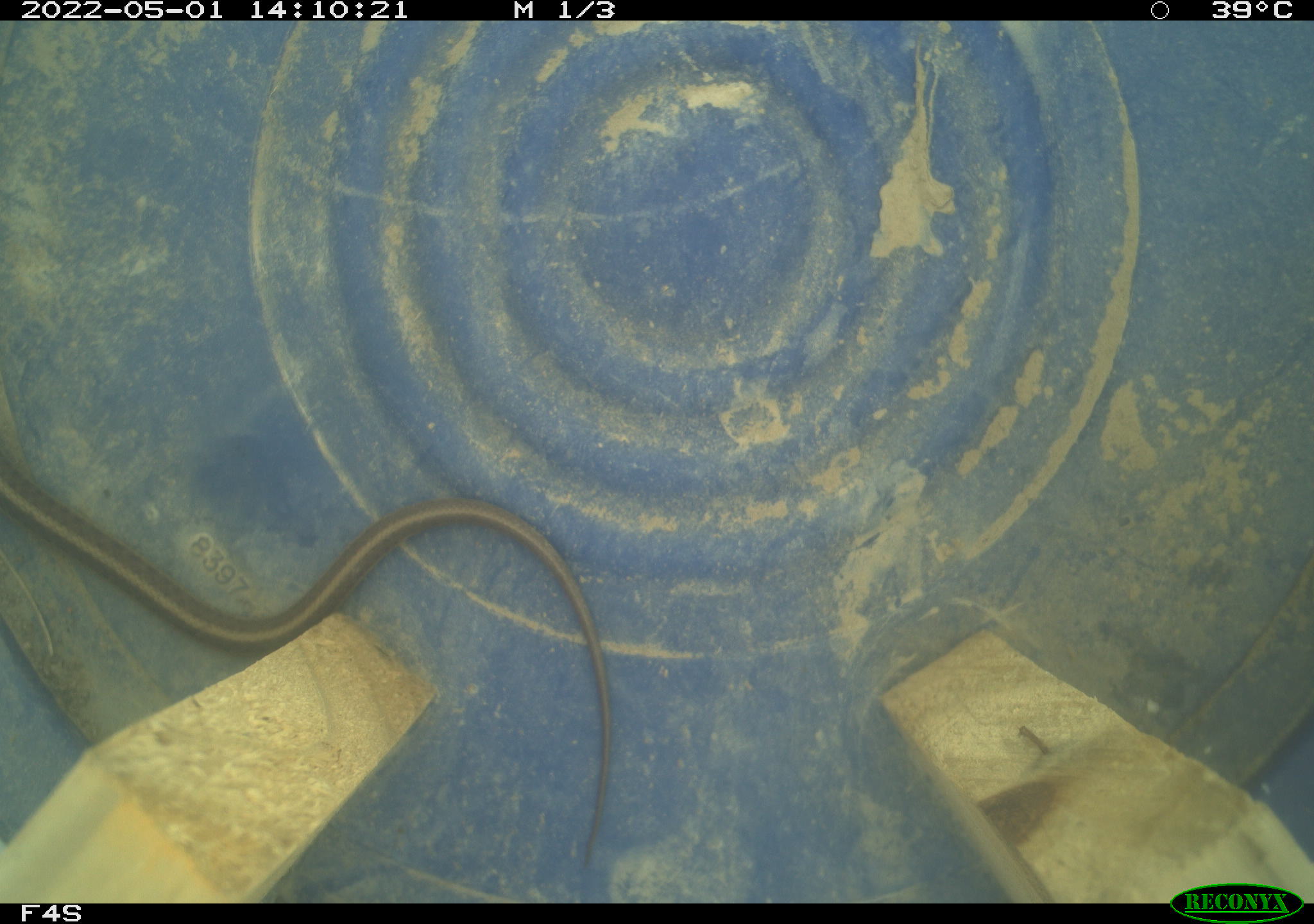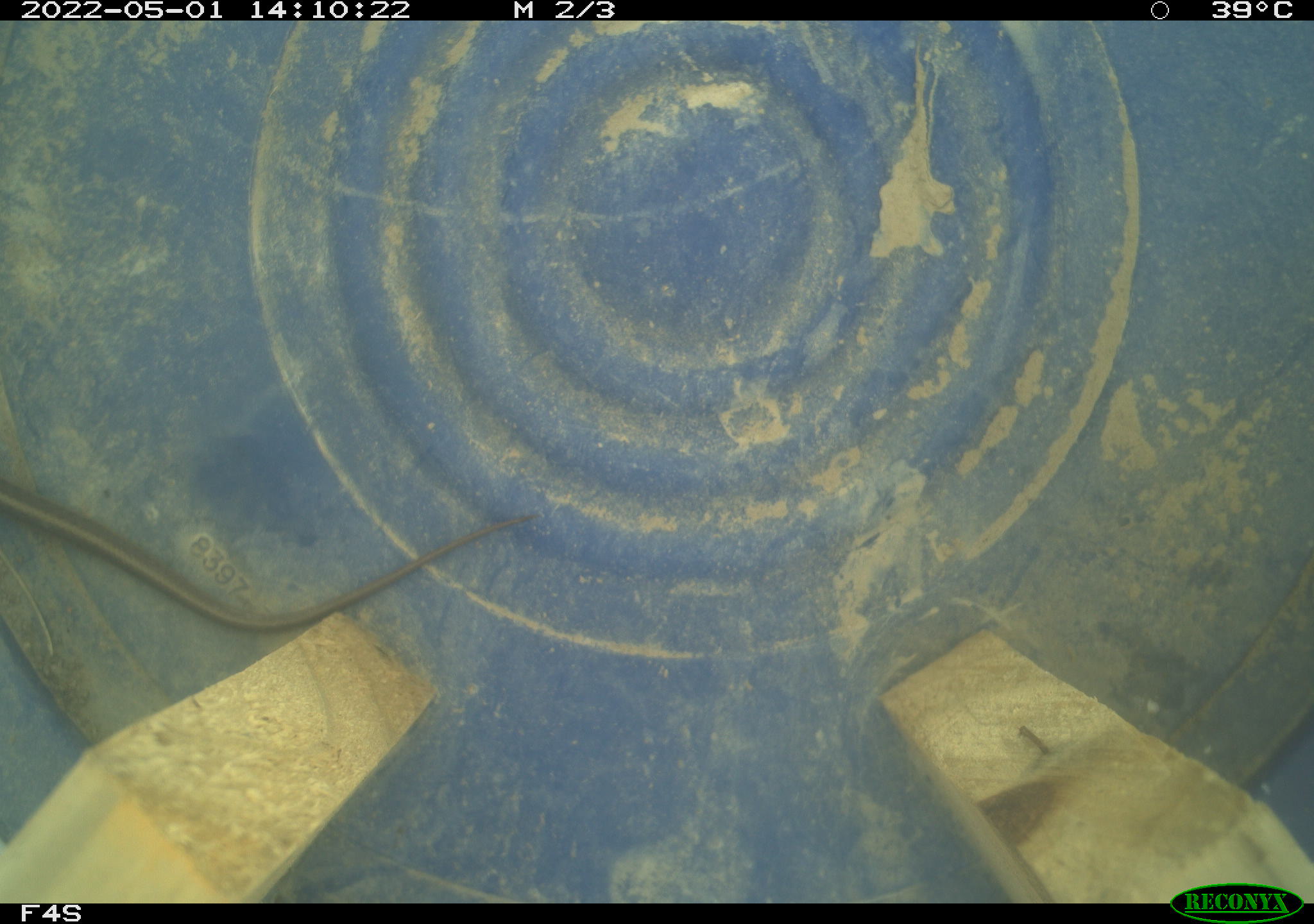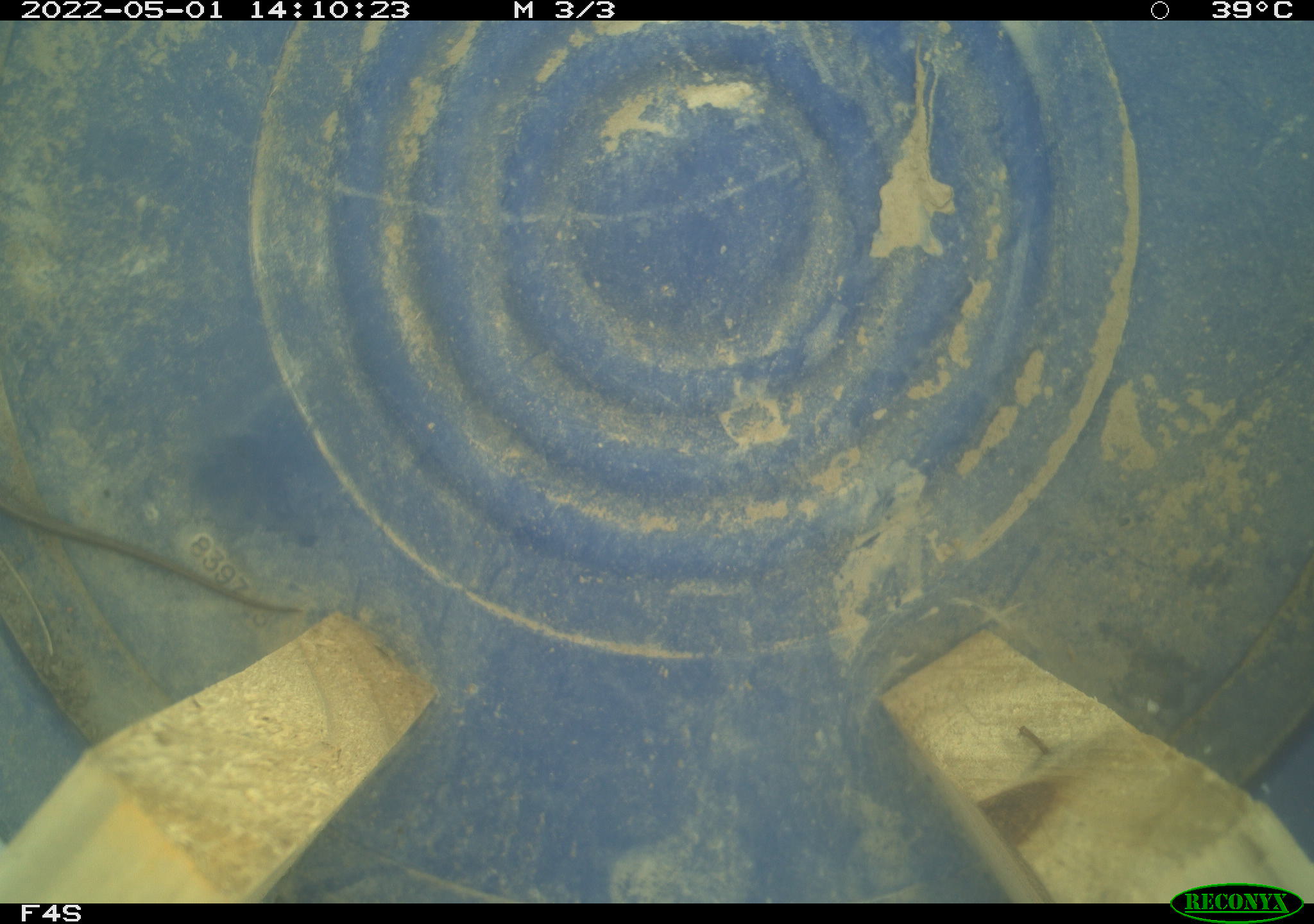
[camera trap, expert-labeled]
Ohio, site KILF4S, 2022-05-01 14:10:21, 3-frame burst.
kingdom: Animalia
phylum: Chordata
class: Reptilia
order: Squamata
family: Colubridae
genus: Thamnophis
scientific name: Thamnophis sirtalis sirtalis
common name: eastern gartersnake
Eastern gartersnake (Thamnophis sirtalis sirtalis).